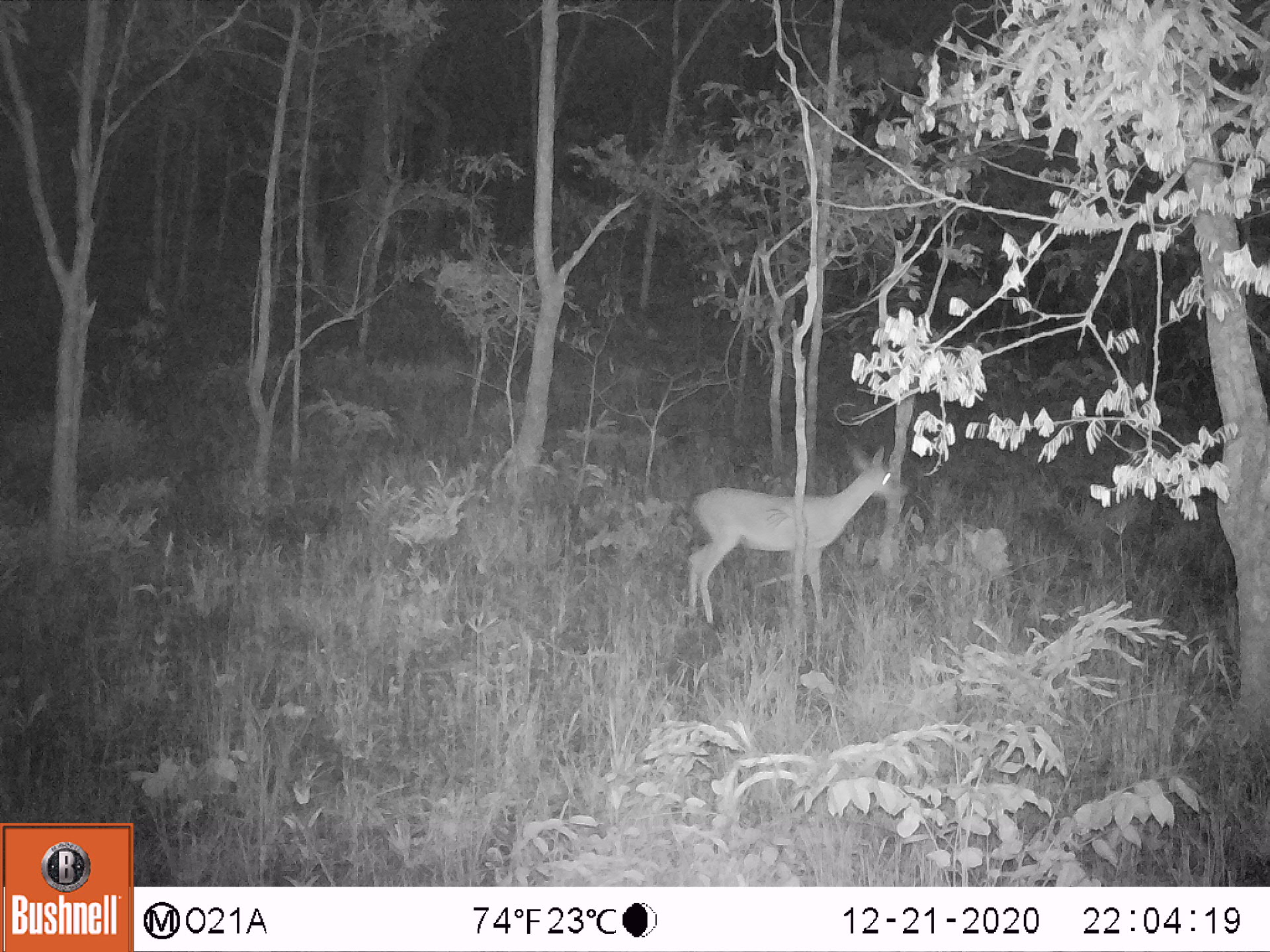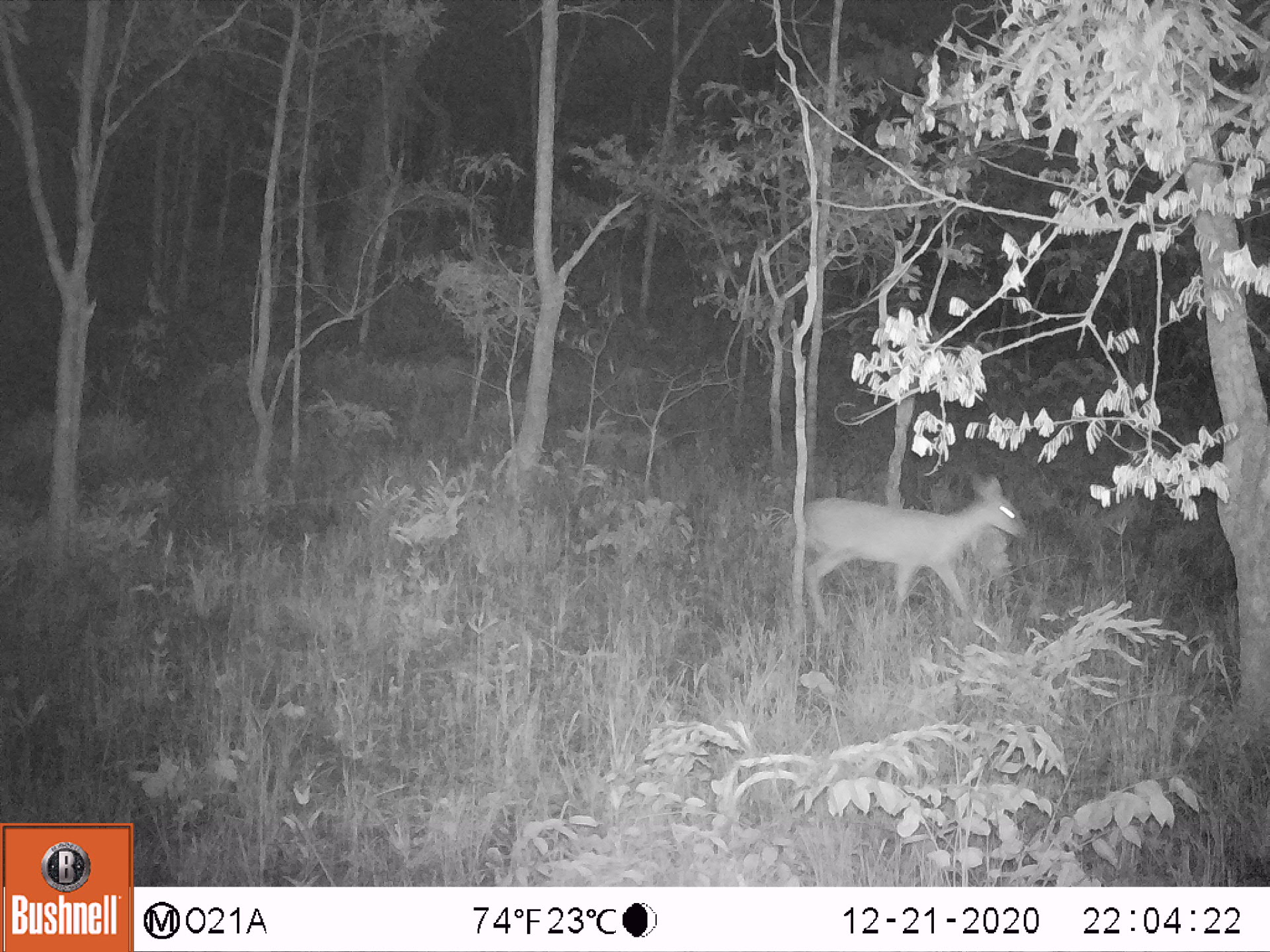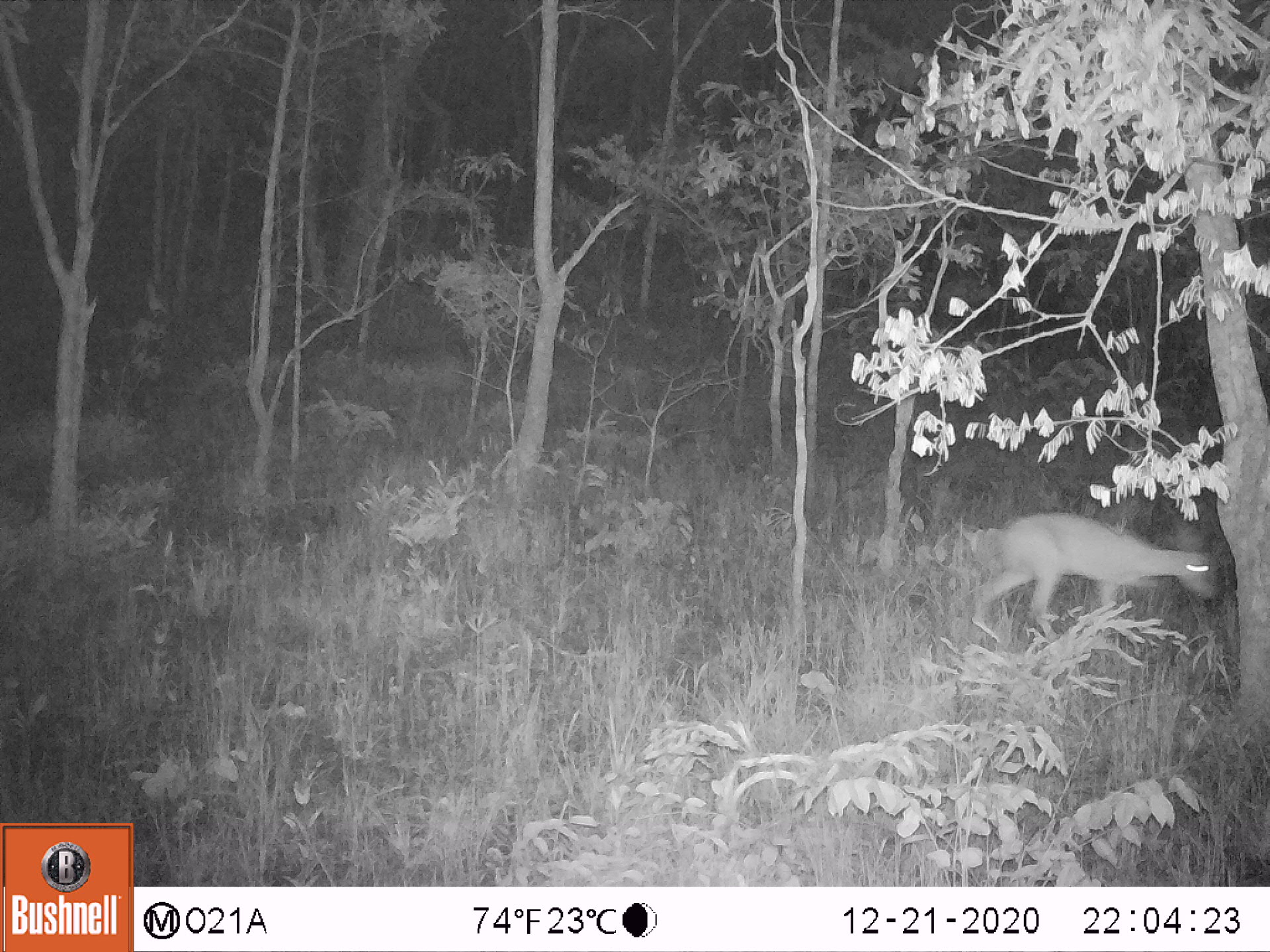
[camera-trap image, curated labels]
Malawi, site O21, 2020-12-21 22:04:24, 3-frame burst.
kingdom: Animalia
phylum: Chordata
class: Mammalia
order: Artiodactyla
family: Bovidae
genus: Sylvicapra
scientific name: Sylvicapra grimmia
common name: common duiker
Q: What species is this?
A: Common duiker (Sylvicapra grimmia).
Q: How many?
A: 1.